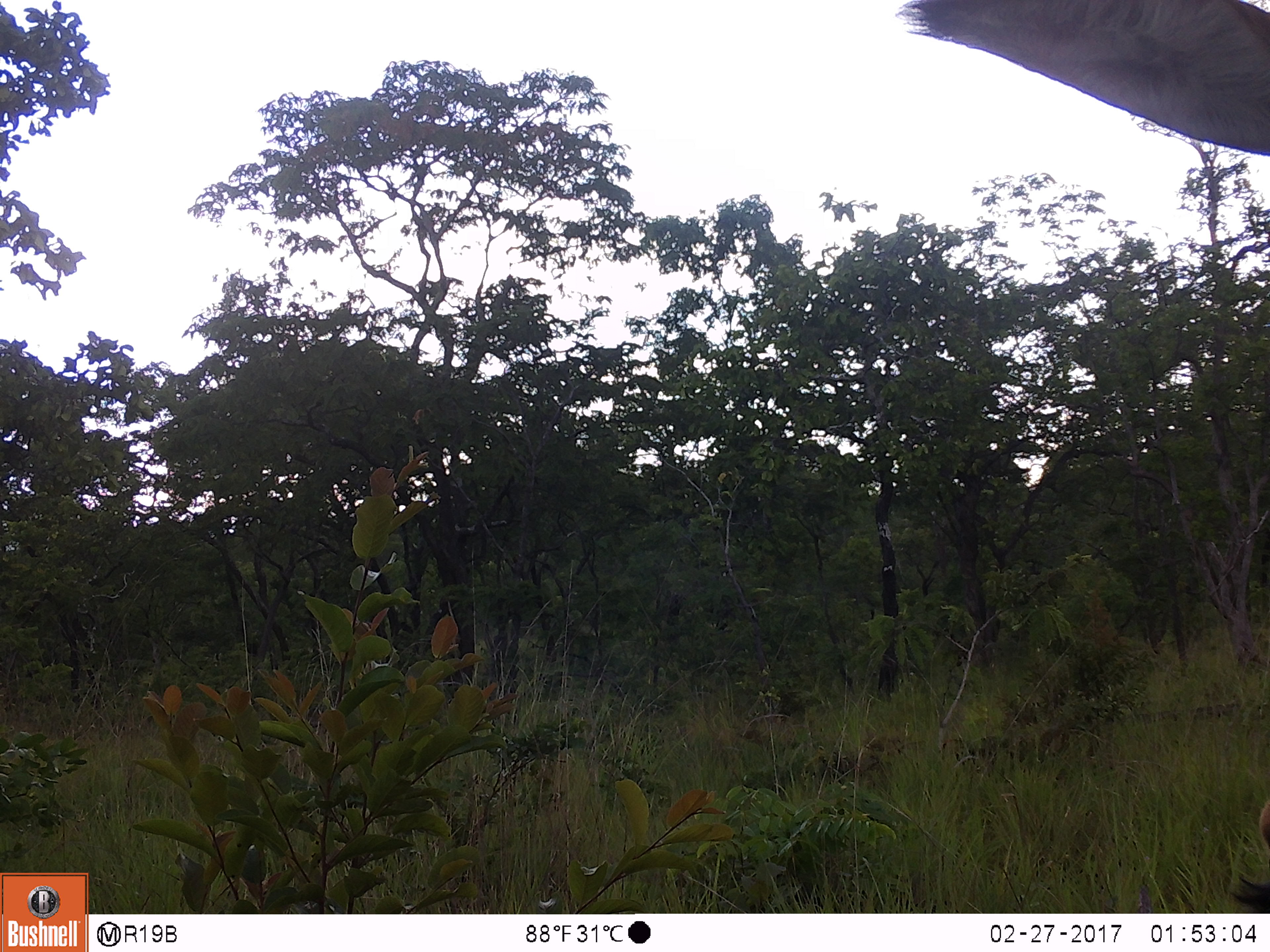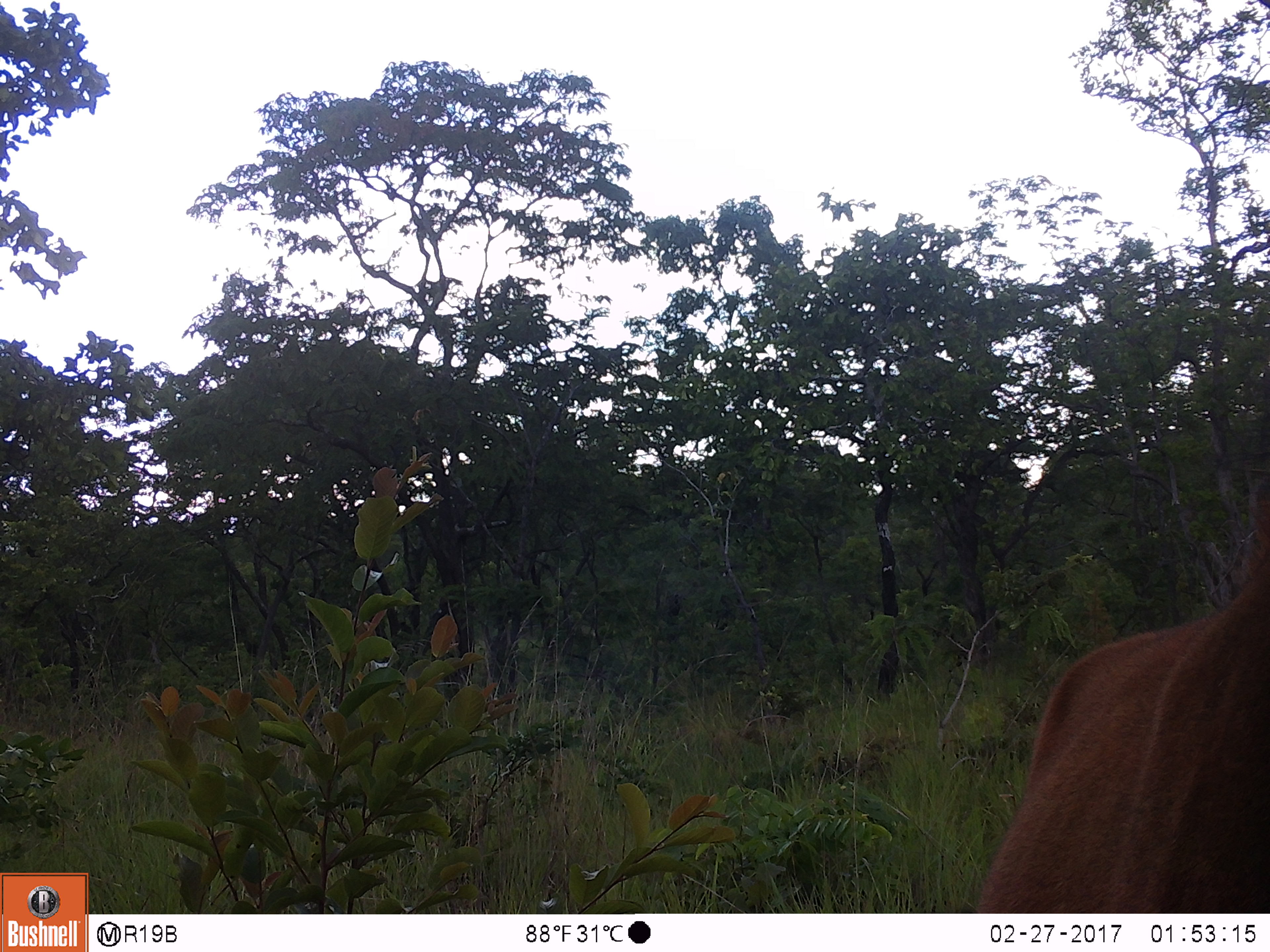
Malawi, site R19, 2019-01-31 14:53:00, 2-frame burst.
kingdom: Animalia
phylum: Chordata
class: Mammalia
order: Artiodactyla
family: Bovidae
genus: Hippotragus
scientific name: Hippotragus niger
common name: sable antelope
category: sable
Sable (sable antelope) (Hippotragus niger), count 1.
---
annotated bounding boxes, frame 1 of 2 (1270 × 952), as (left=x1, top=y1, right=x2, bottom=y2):
sable: (left=892, top=0, right=1270, bottom=910)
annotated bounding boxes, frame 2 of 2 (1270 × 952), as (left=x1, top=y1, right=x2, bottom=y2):
sable: (left=961, top=450, right=1268, bottom=911)